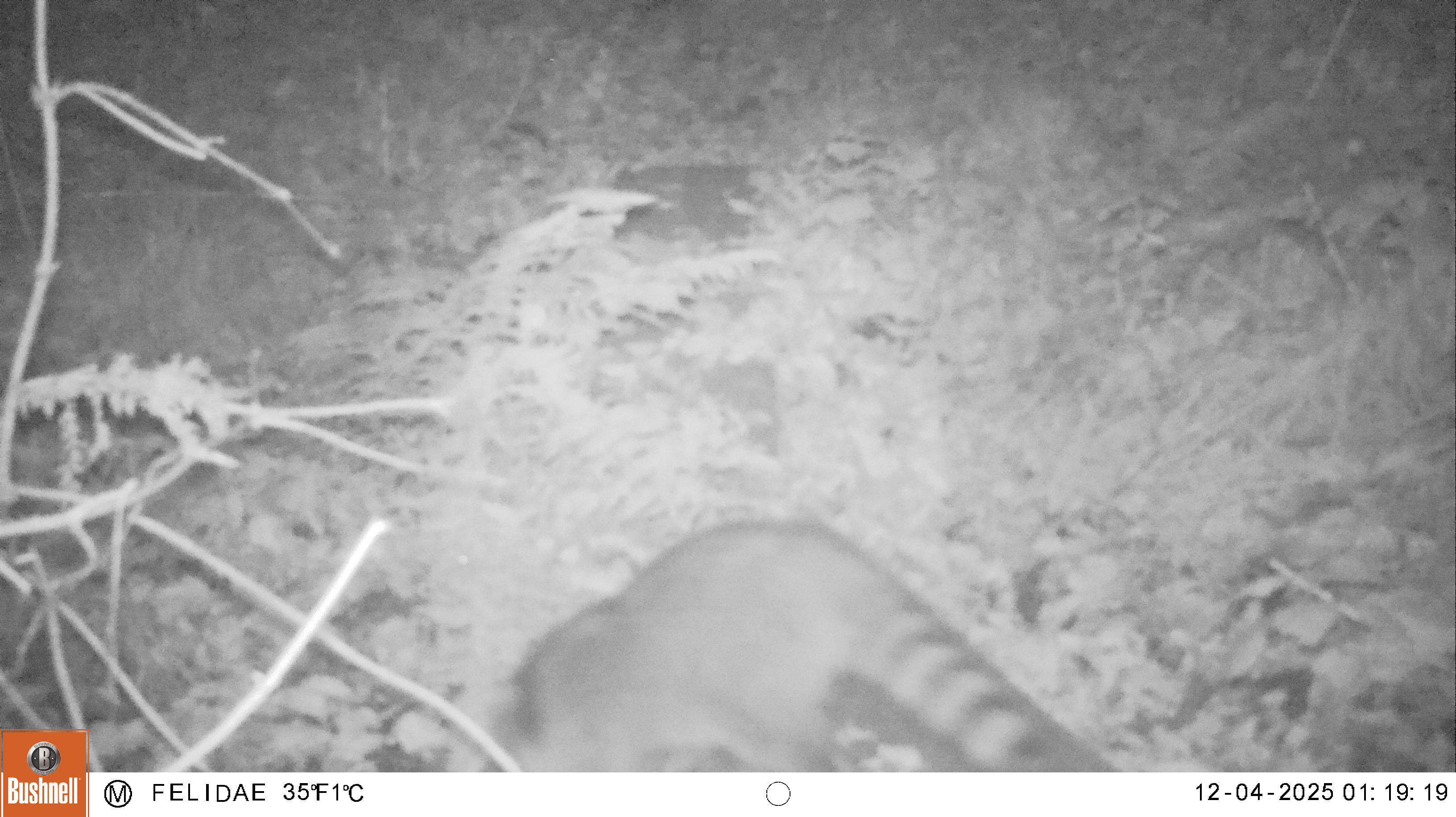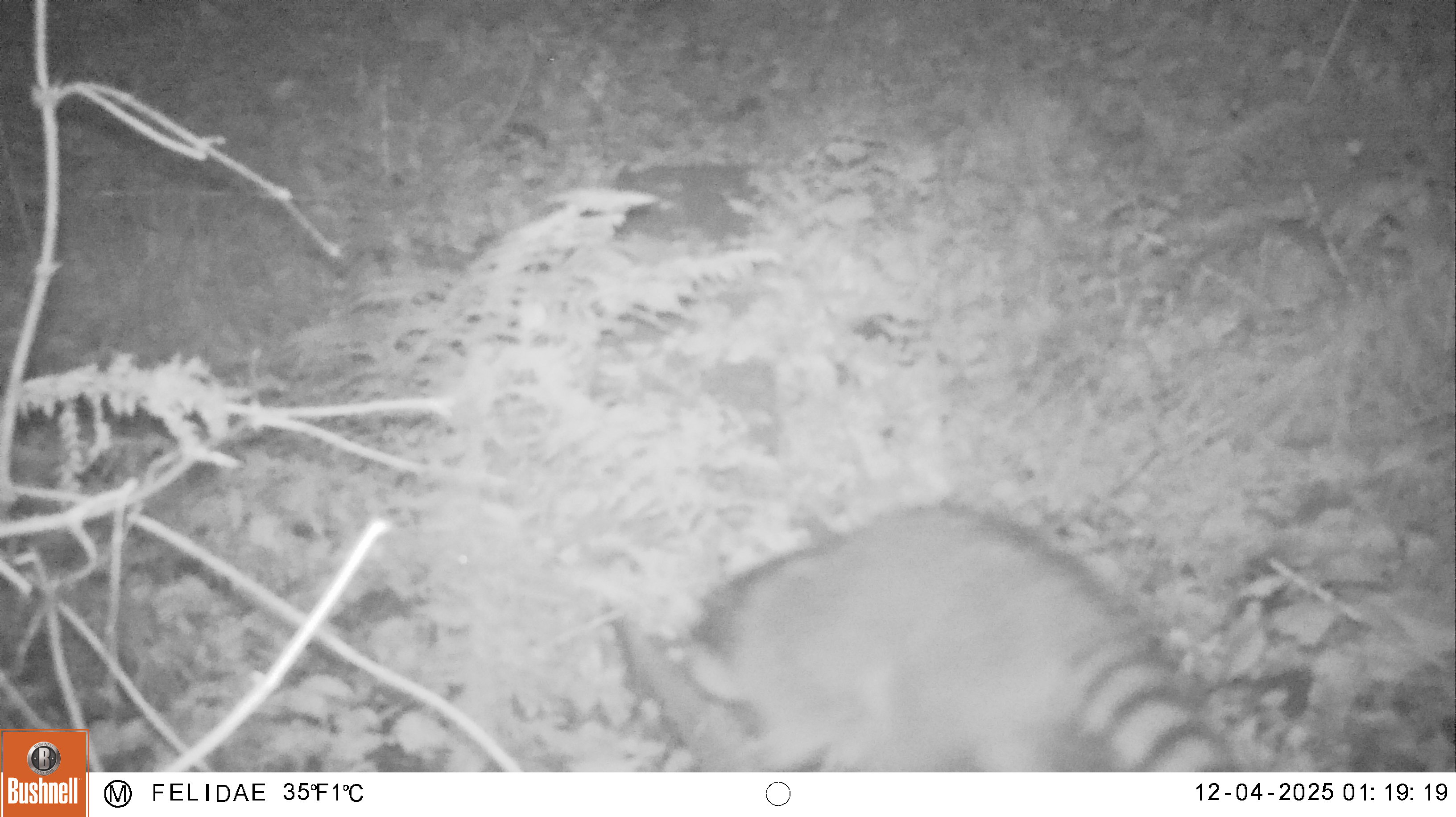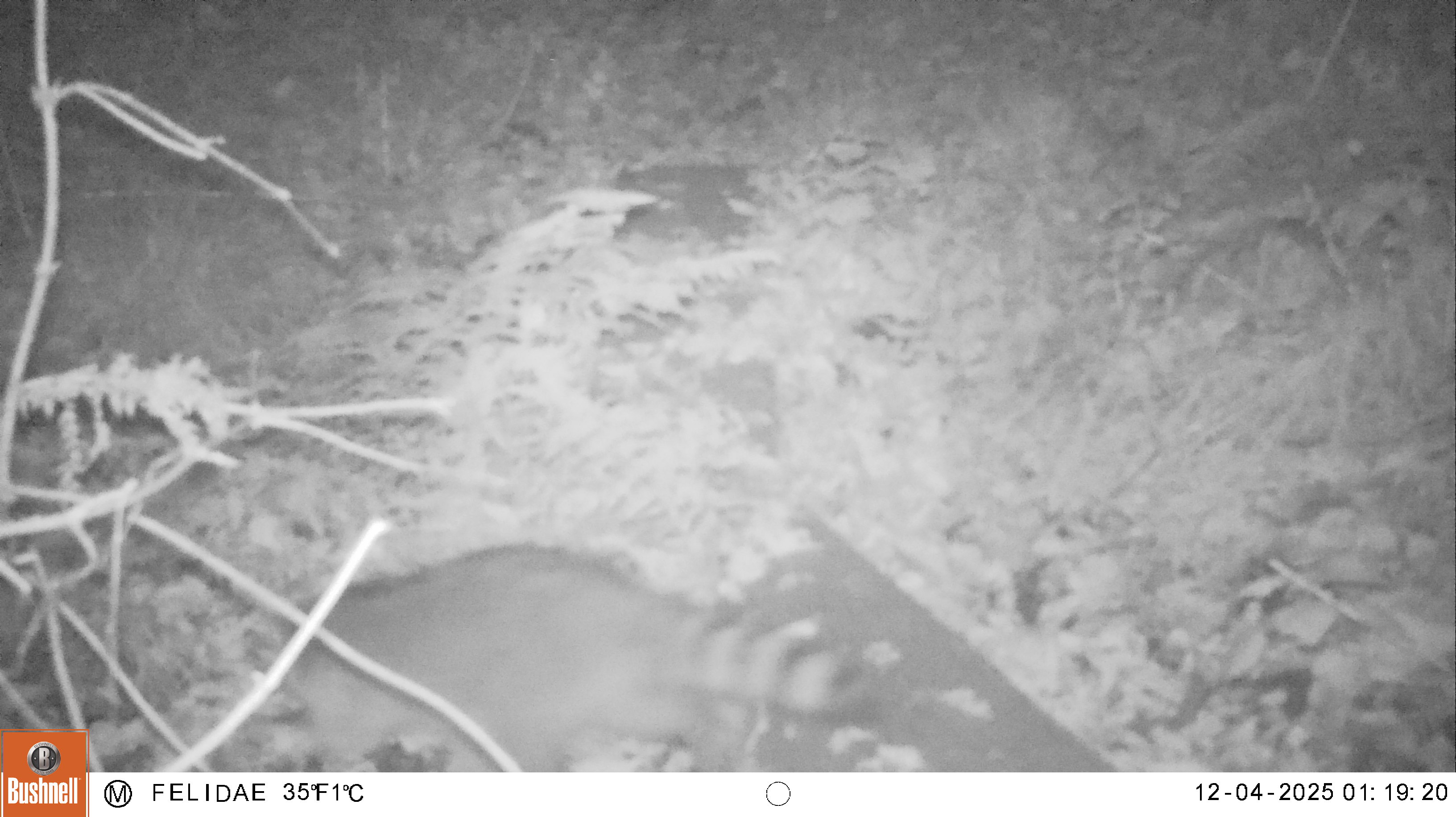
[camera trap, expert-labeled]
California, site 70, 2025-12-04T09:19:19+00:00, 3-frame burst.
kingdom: Animalia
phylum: Chordata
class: Mammalia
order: Carnivora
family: Procyonidae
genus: Procyon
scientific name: Procyon lotor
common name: raccoon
Raccoon (Procyon lotor).